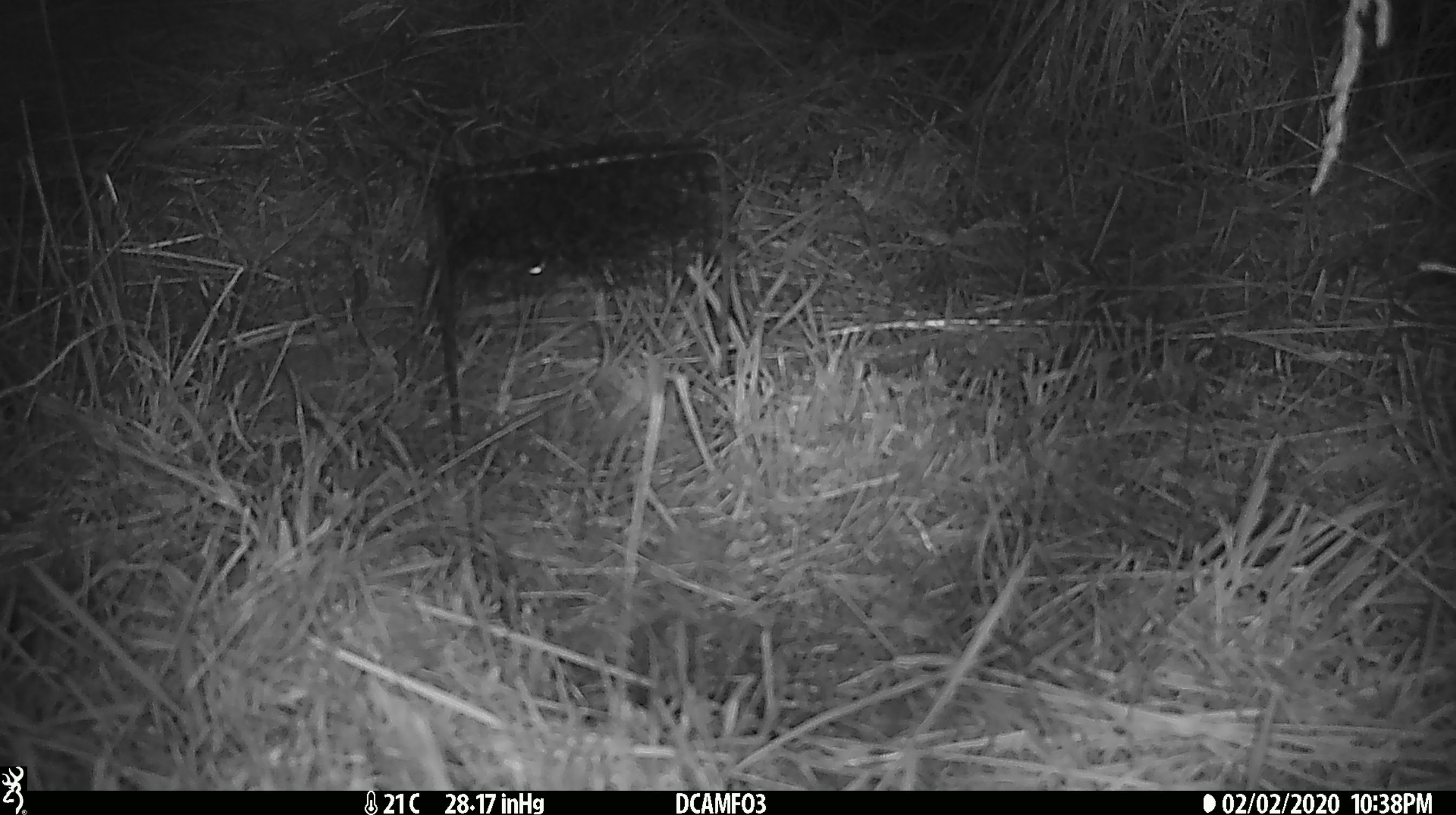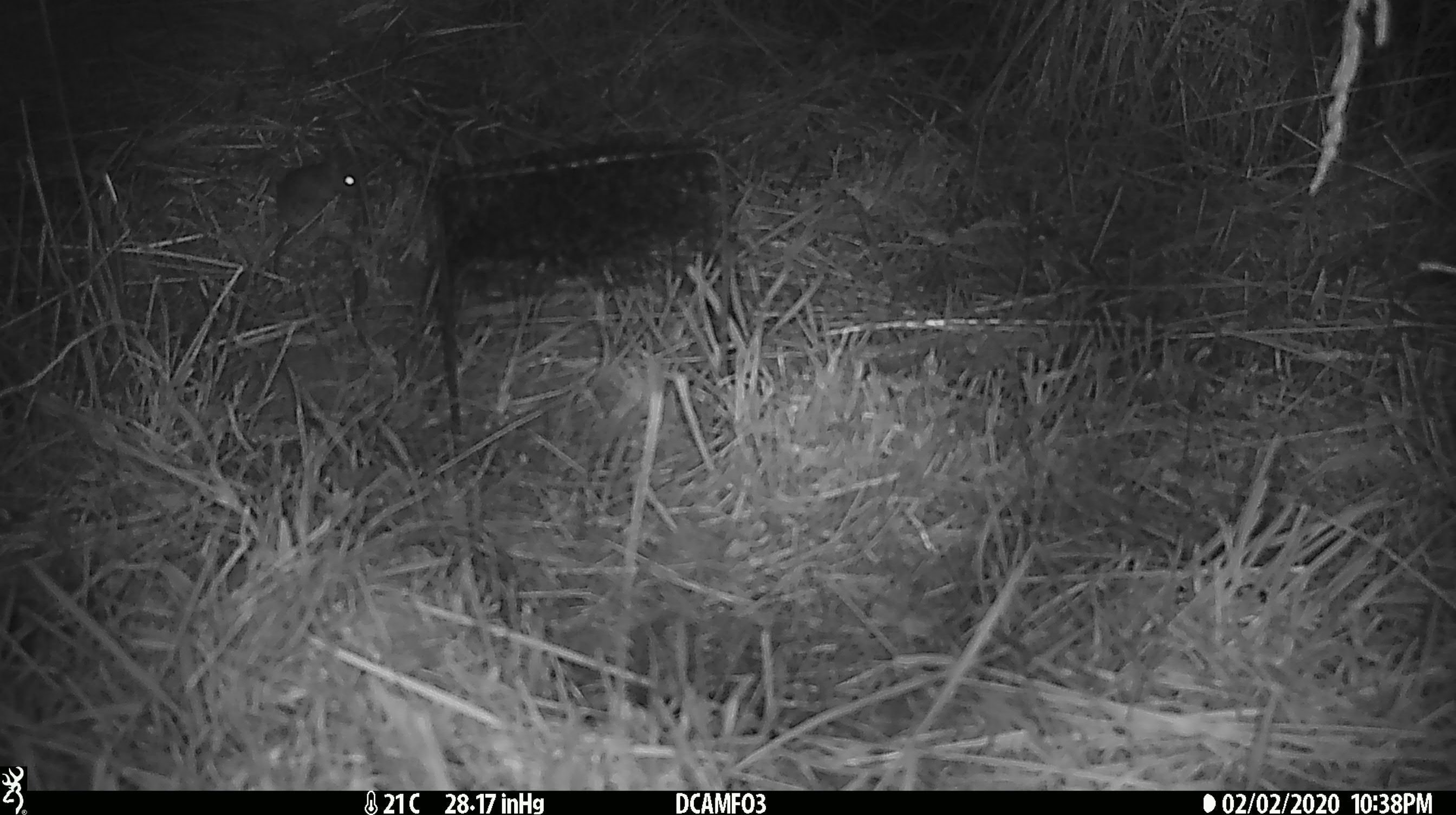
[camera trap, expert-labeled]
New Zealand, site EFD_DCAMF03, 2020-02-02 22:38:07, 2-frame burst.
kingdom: Animalia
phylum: Chordata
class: Mammalia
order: Rodentia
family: Muridae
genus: Mus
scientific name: Mus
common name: mouse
Mouse (Mus).